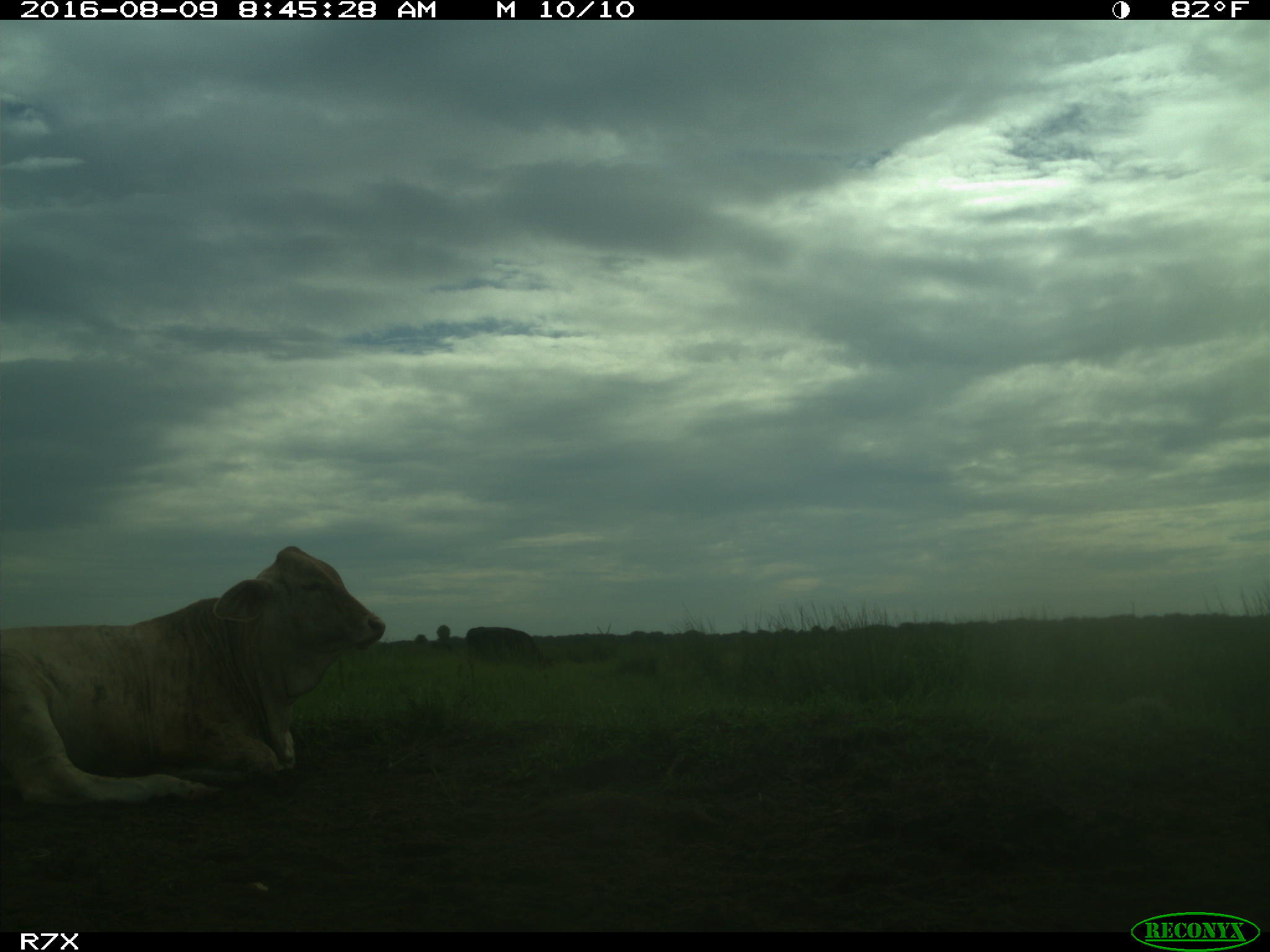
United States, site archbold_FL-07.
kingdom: Animalia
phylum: Chordata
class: Mammalia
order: Artiodactyla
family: Bovidae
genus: Bos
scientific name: Bos taurus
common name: domestic cow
Bos taurus (domestic cow).